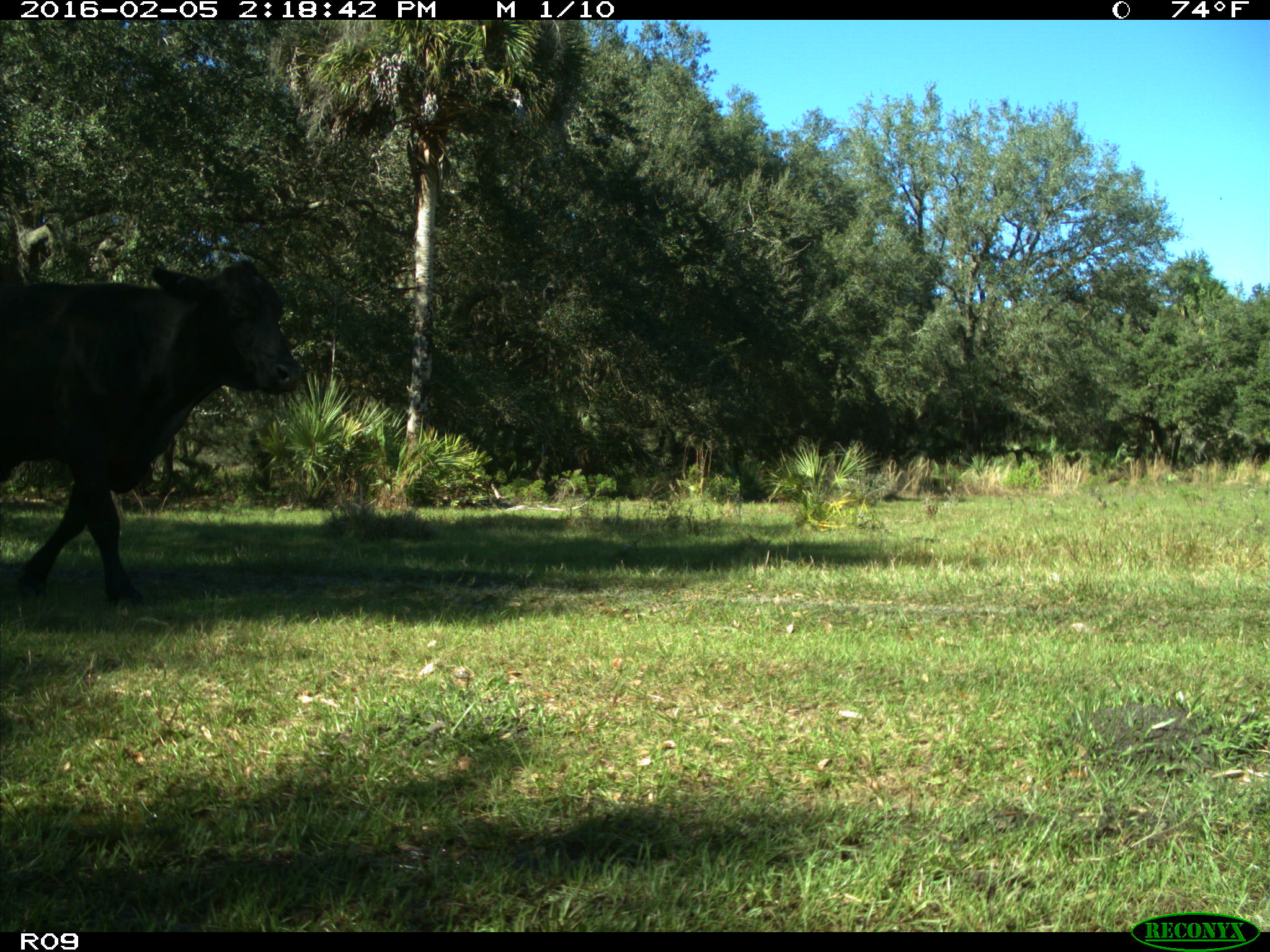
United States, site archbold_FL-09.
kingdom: Animalia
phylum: Chordata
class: Mammalia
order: Artiodactyla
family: Bovidae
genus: Bos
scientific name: Bos taurus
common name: domestic cow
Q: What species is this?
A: Bos taurus (domestic cow).